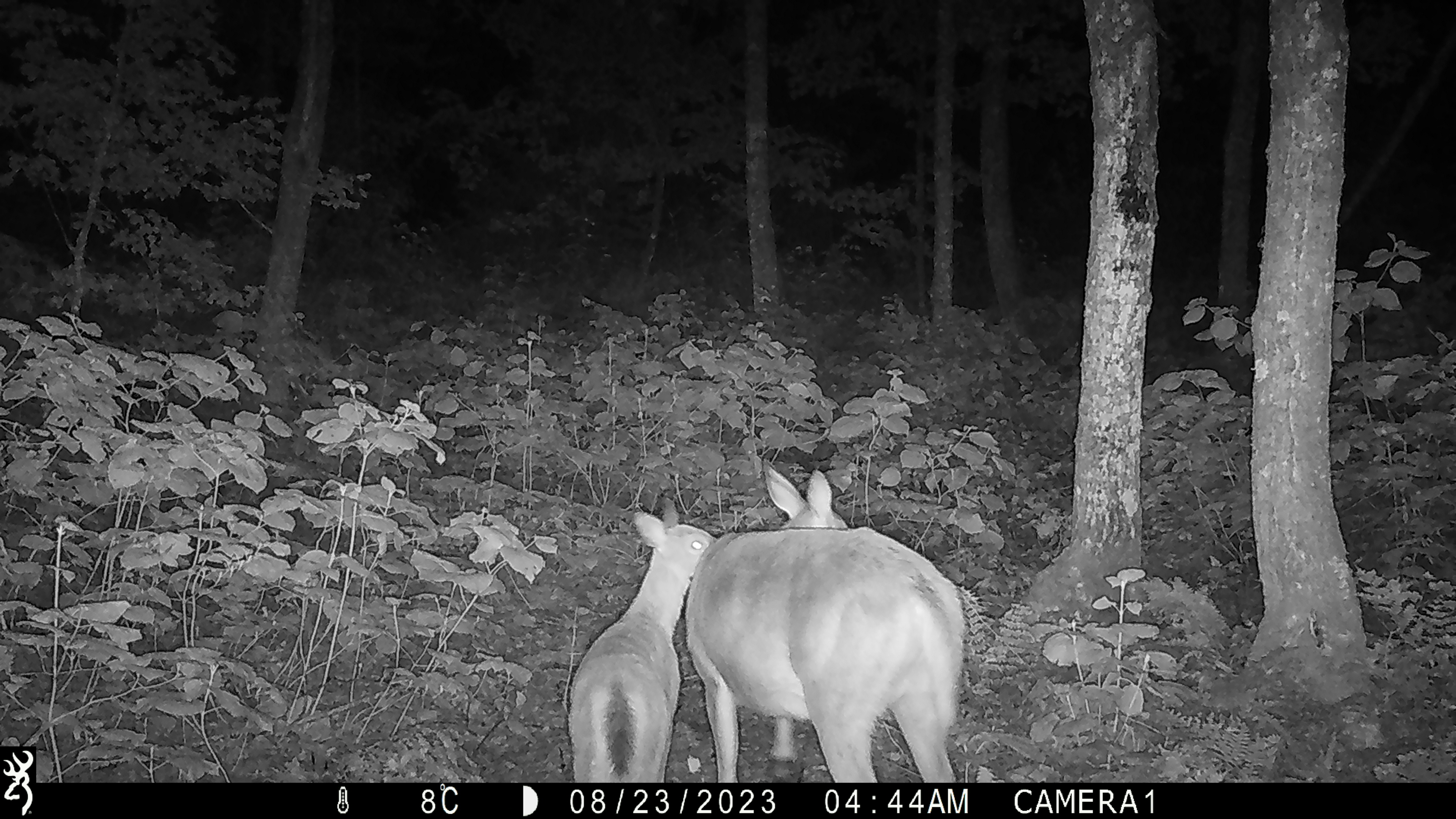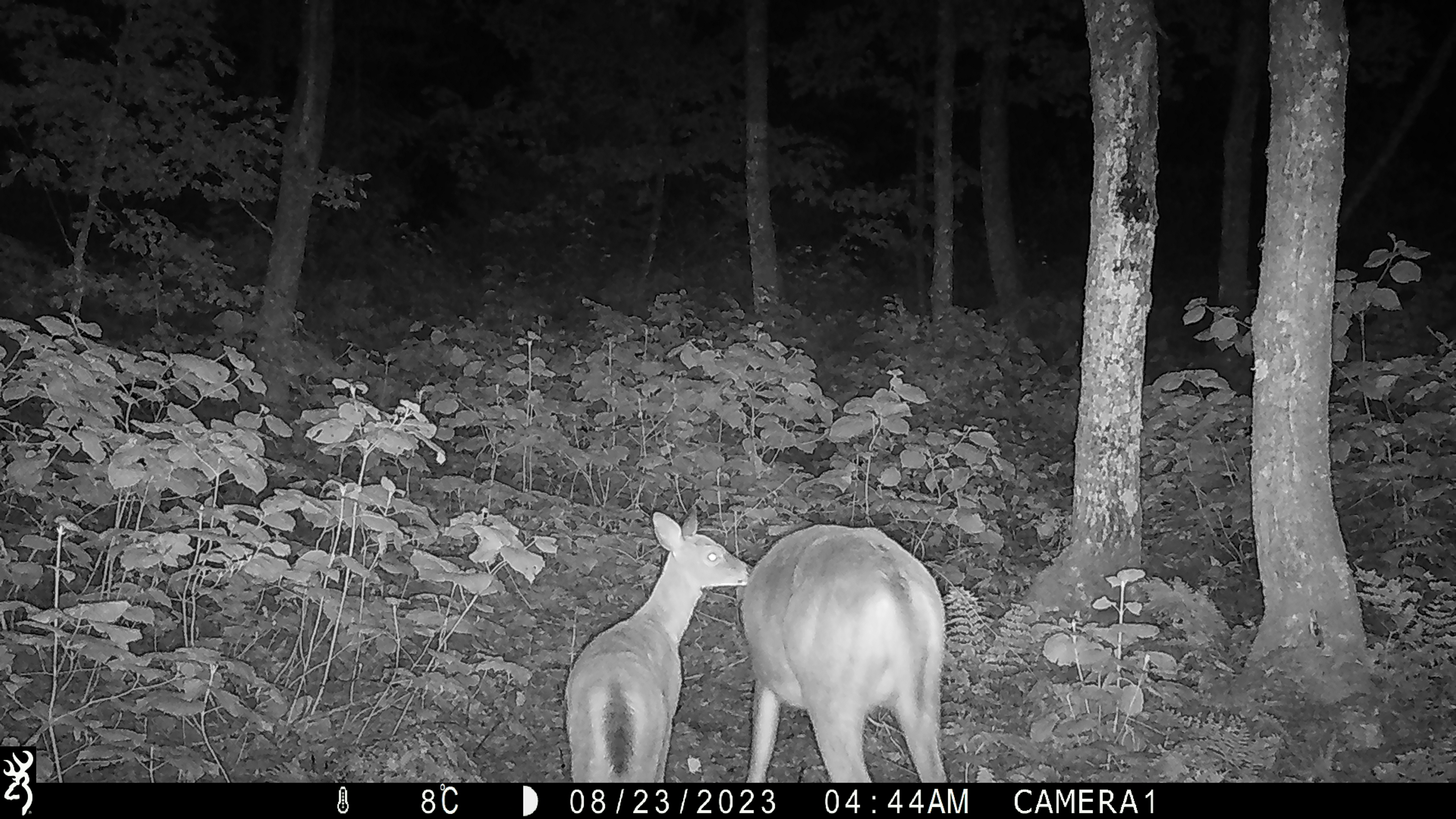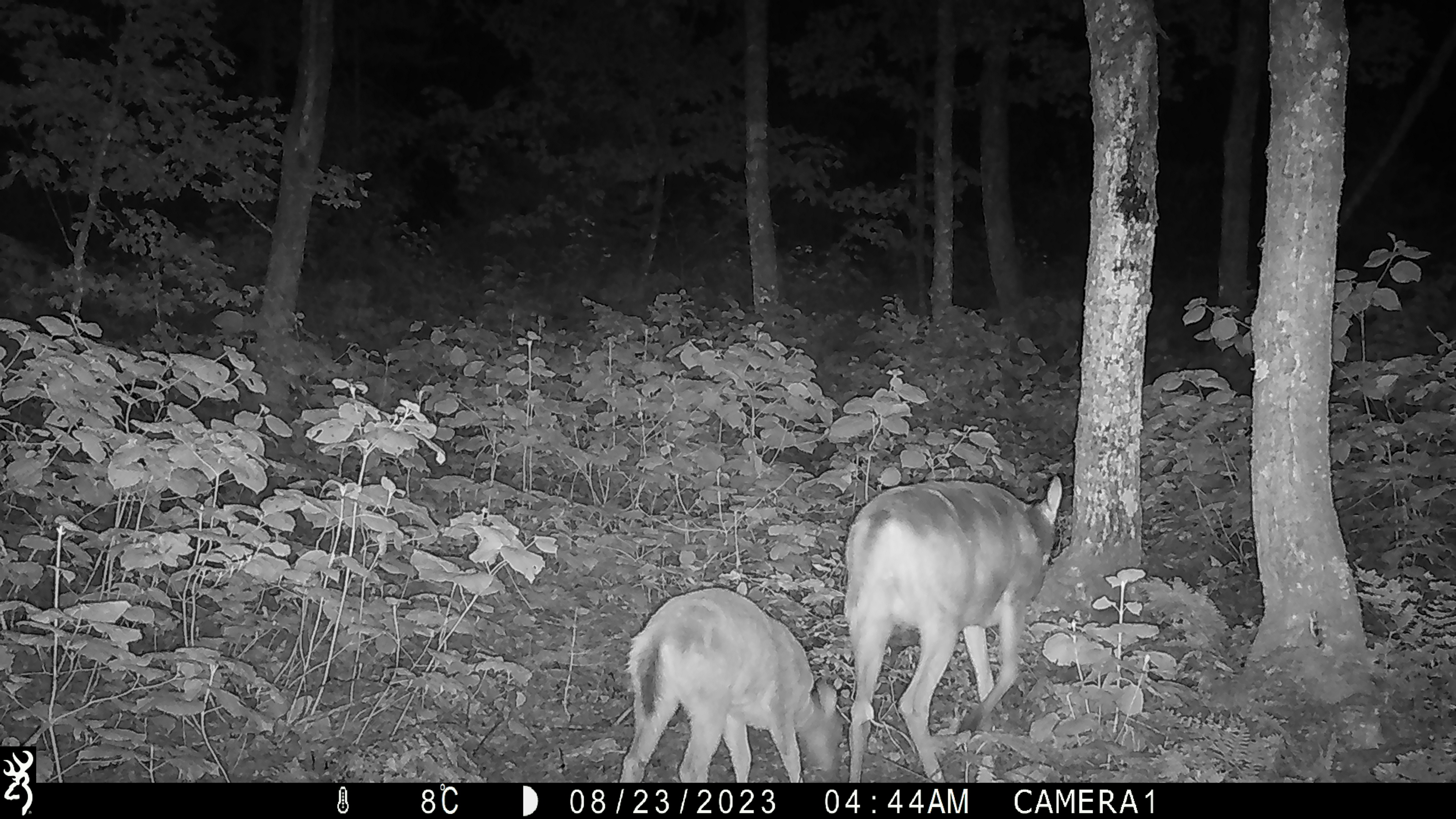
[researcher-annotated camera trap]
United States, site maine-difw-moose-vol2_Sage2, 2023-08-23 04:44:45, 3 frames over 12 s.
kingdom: Animalia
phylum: Chordata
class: Mammalia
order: Artiodactyla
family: Cervidae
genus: Odocoileus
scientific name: Odocoileus virginianus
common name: white-tailed deer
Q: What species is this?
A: White-tailed deer (Odocoileus virginianus).